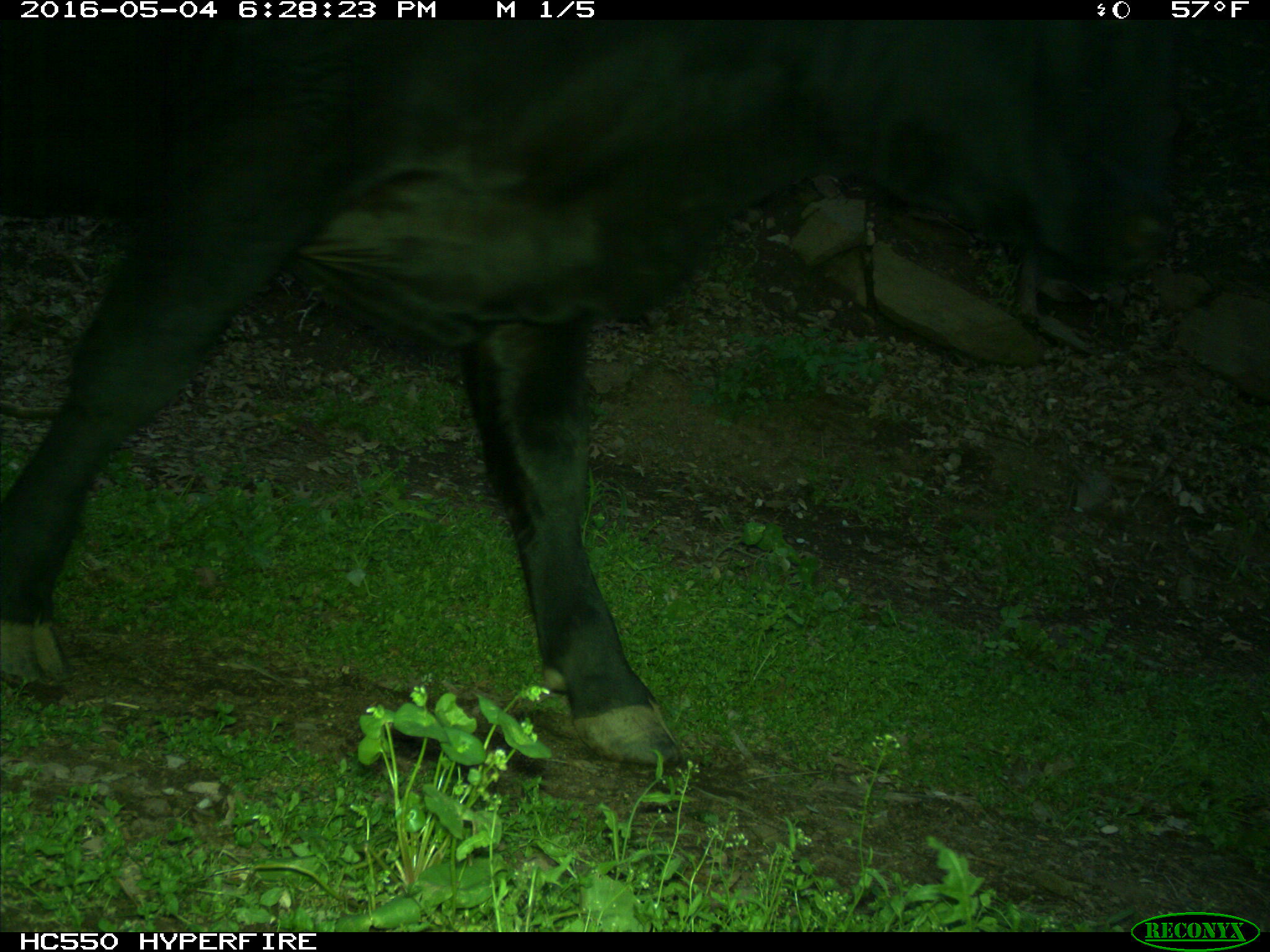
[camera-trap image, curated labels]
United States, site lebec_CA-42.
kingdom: Animalia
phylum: Chordata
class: Mammalia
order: Artiodactyla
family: Bovidae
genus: Bos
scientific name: Bos taurus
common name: domestic cow